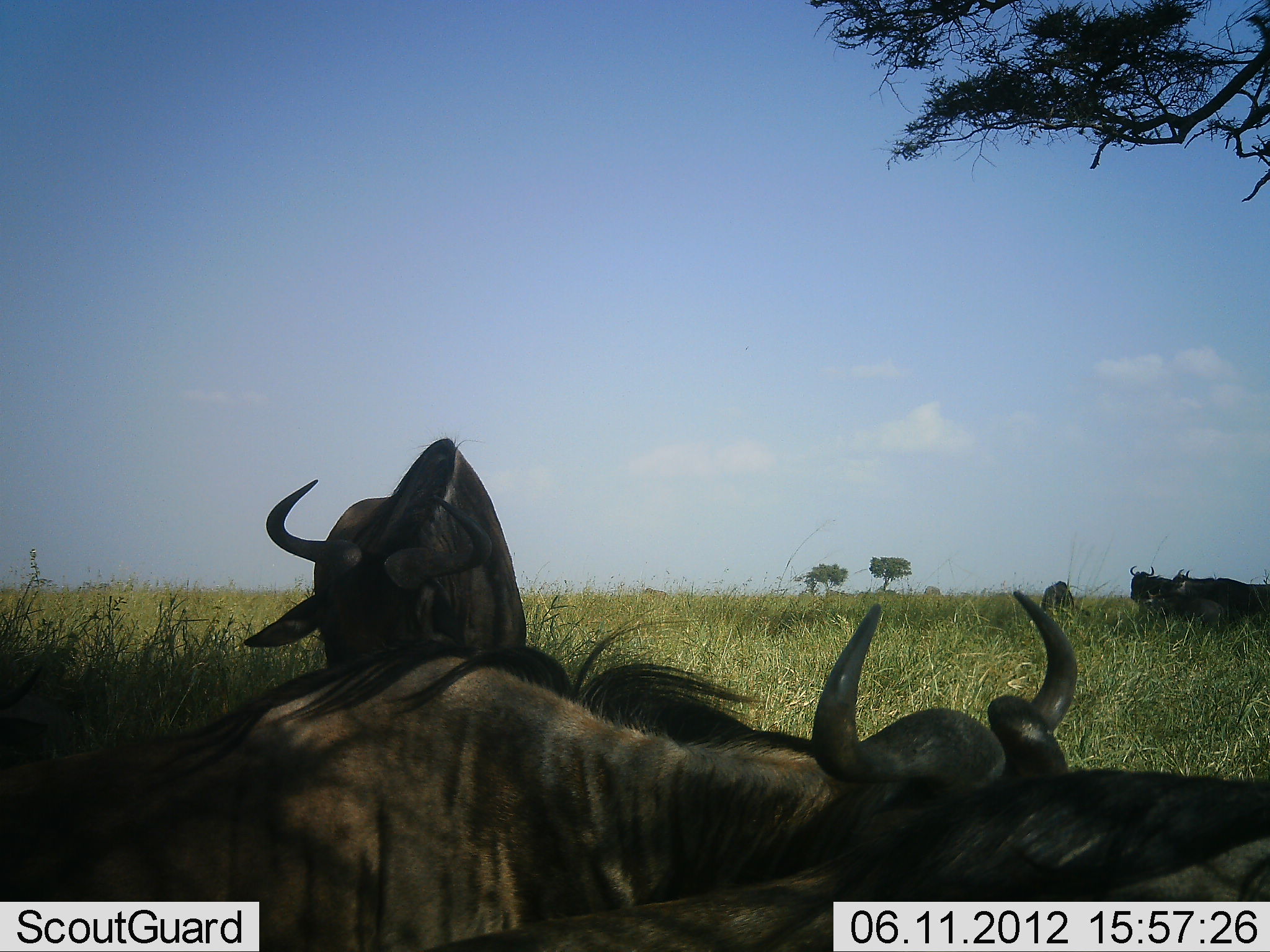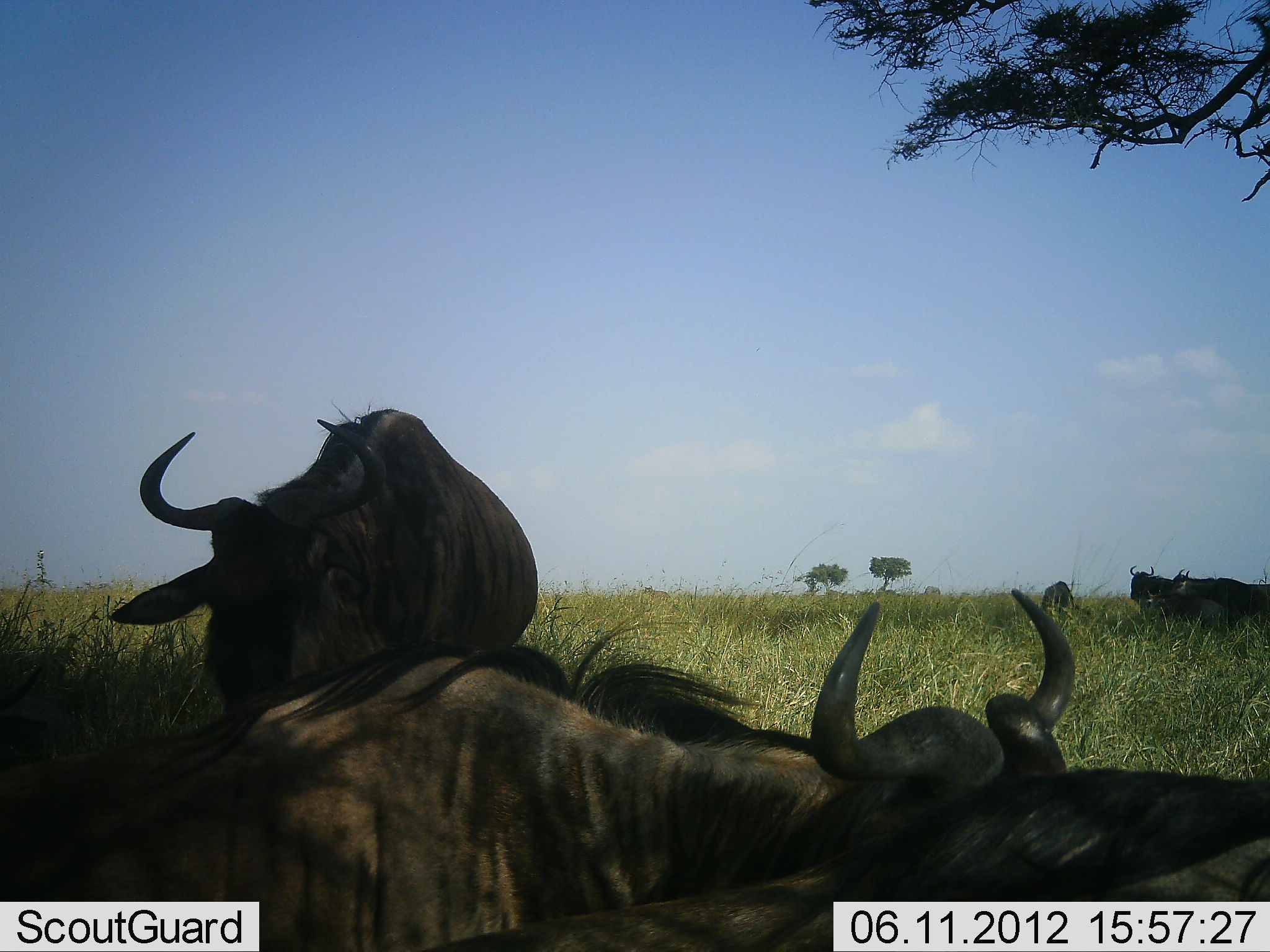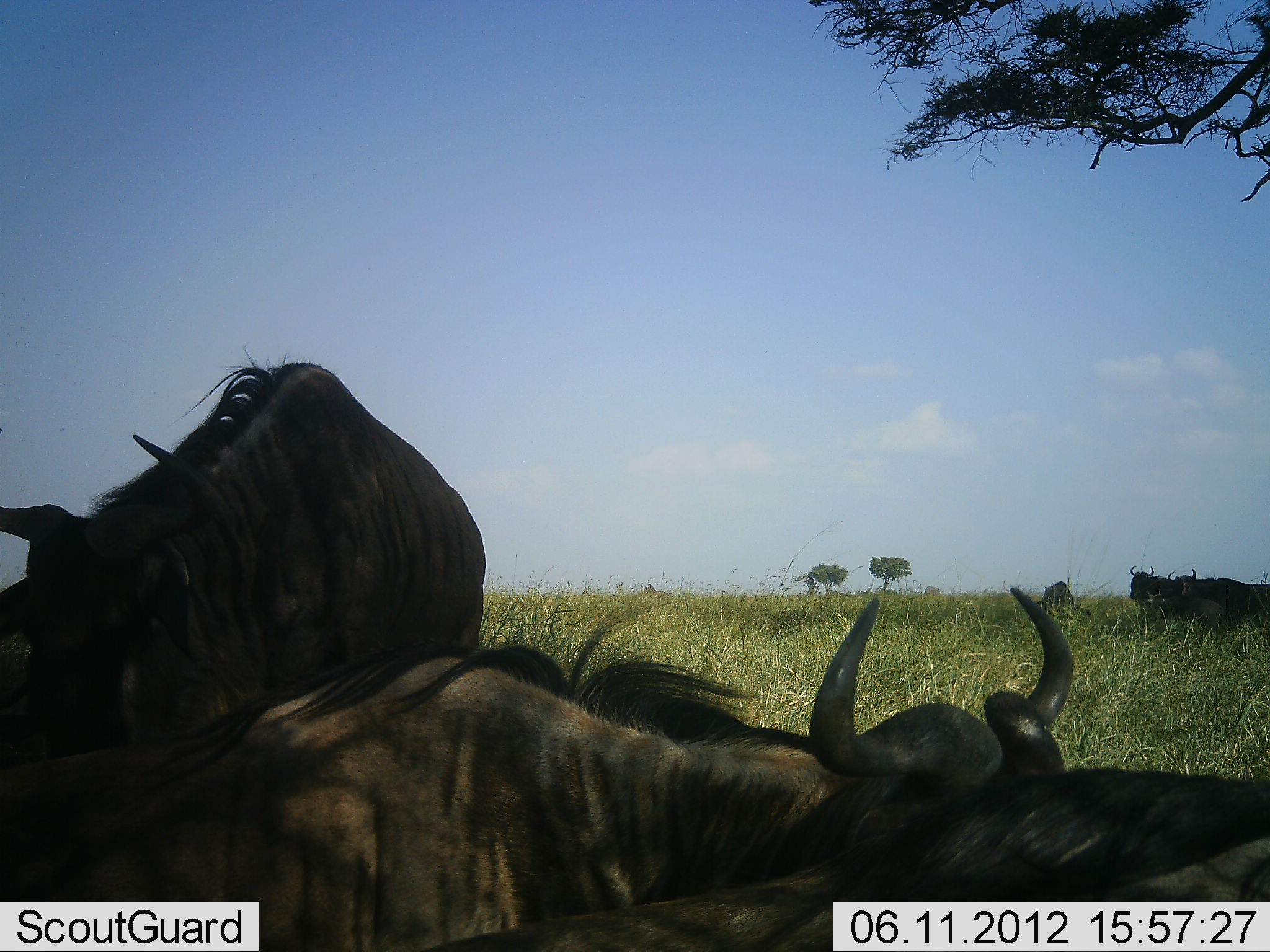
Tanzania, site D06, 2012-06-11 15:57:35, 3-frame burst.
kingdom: Animalia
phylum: Chordata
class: Mammalia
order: Artiodactyla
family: Bovidae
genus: Connochaetes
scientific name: Connochaetes taurinus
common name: blue wildebeest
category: wildebeest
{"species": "wildebeest (blue wildebeest) (Connochaetes taurinus)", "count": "6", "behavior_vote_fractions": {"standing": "70%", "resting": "90%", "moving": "10%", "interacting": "0%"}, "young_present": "0%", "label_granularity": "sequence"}